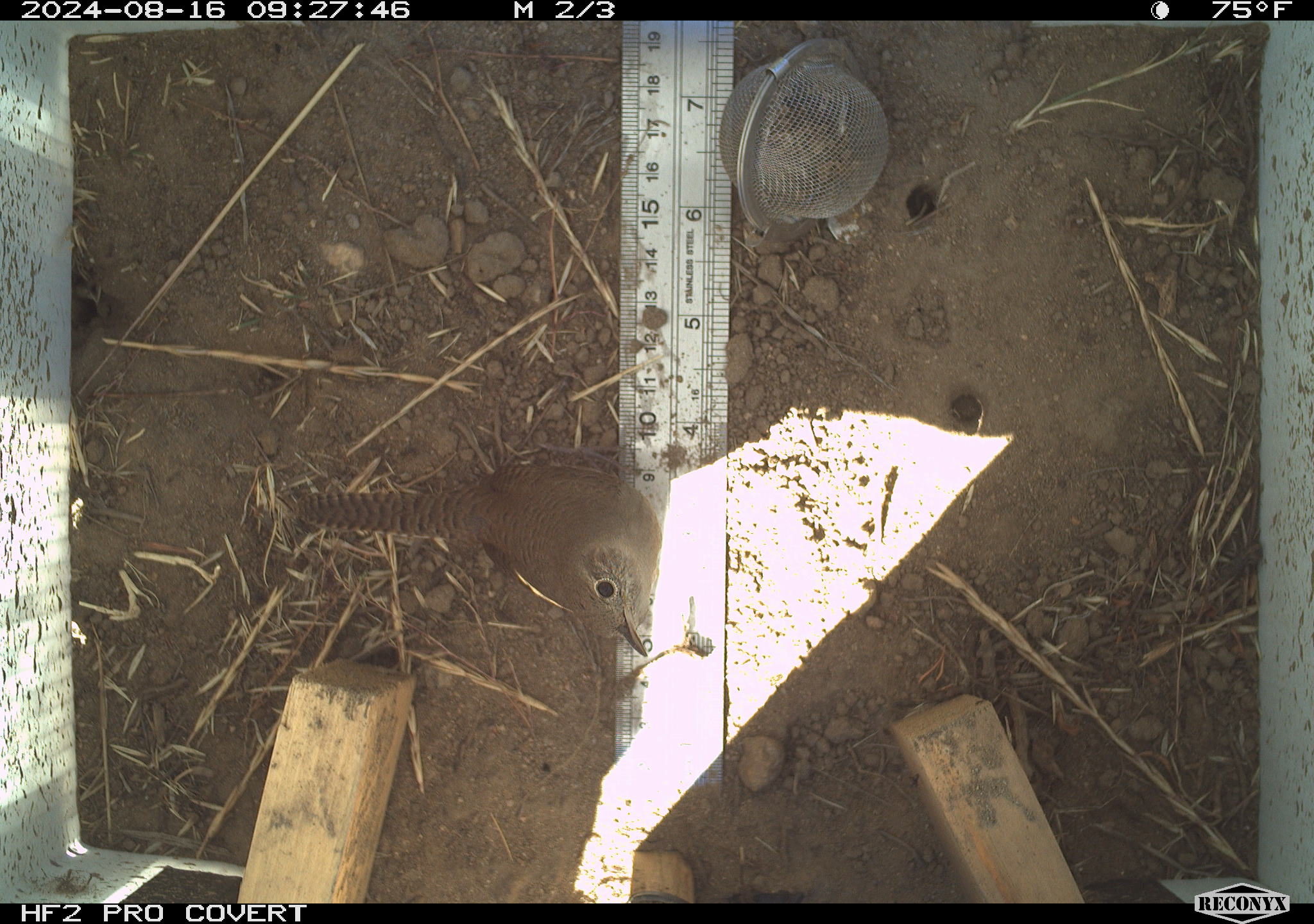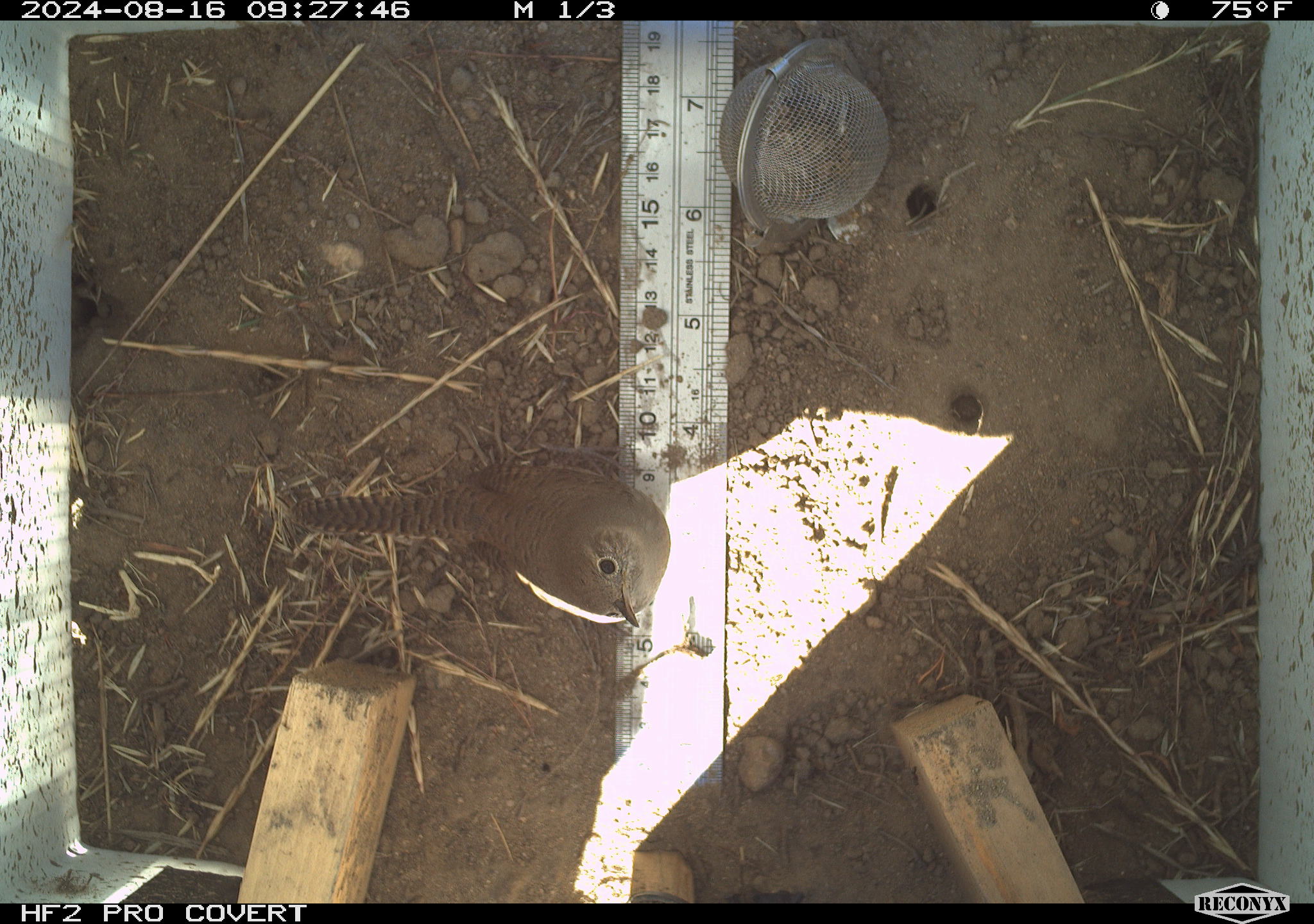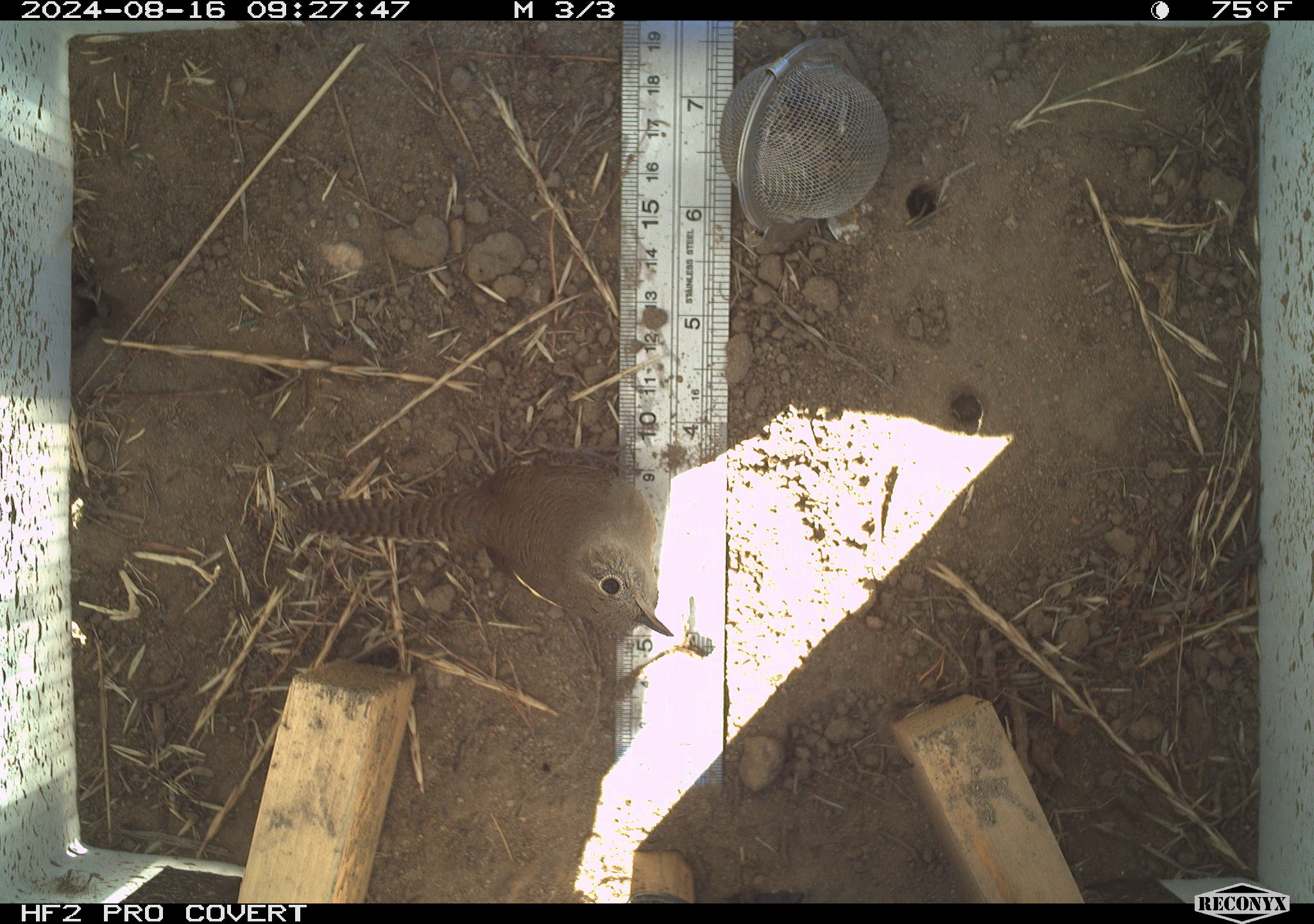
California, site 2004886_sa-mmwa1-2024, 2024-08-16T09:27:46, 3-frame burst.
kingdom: Animalia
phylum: Chordata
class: Aves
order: Passeriformes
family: Troglodytidae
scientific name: Troglodytidae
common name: wren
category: troglodytidae family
Troglodytidae family (wren) (Troglodytidae).